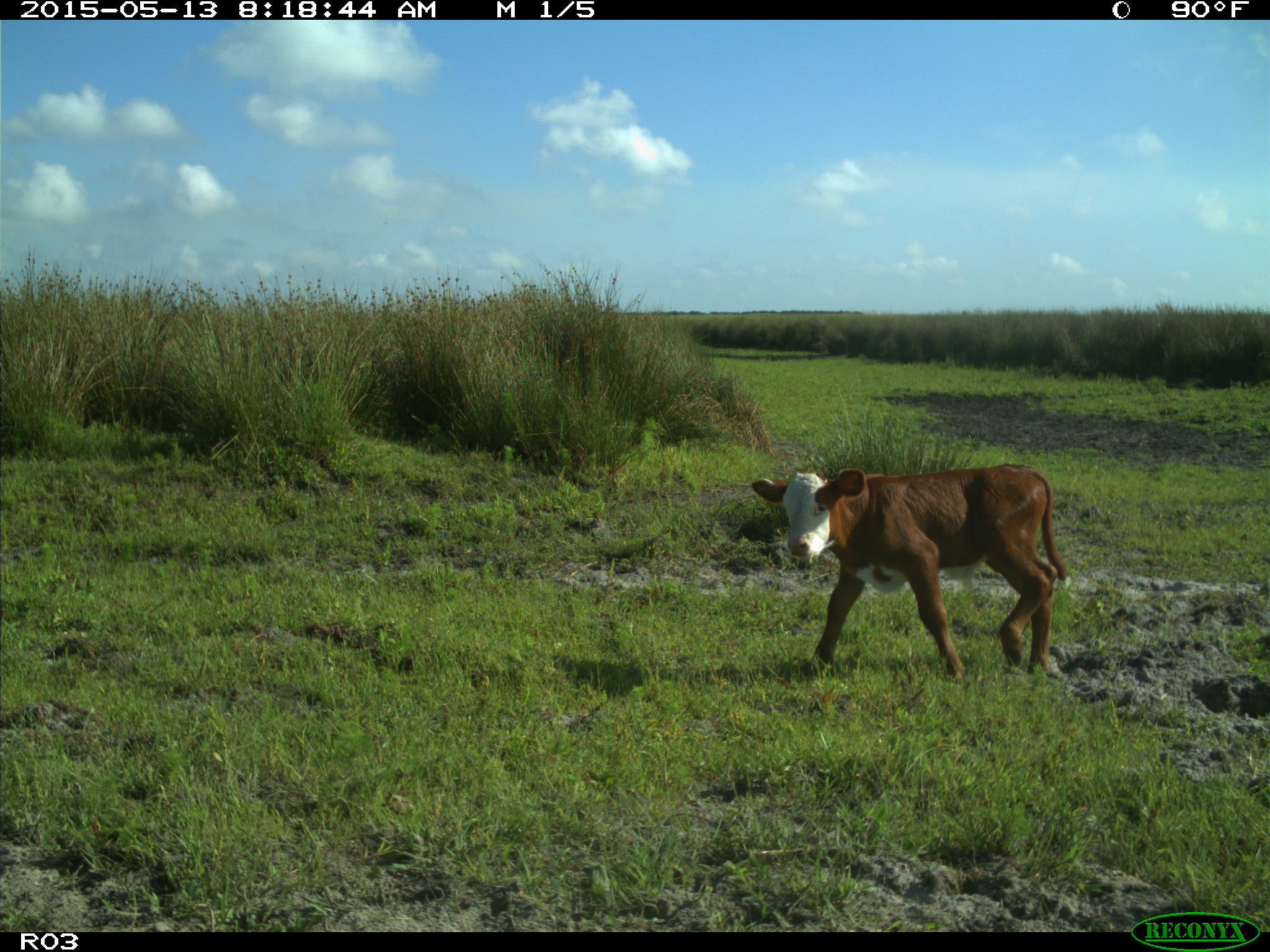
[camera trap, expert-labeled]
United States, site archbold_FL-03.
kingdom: Animalia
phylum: Chordata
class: Mammalia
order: Artiodactyla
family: Bovidae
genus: Bos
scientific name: Bos taurus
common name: domestic cow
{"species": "Bos taurus (domestic cow)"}